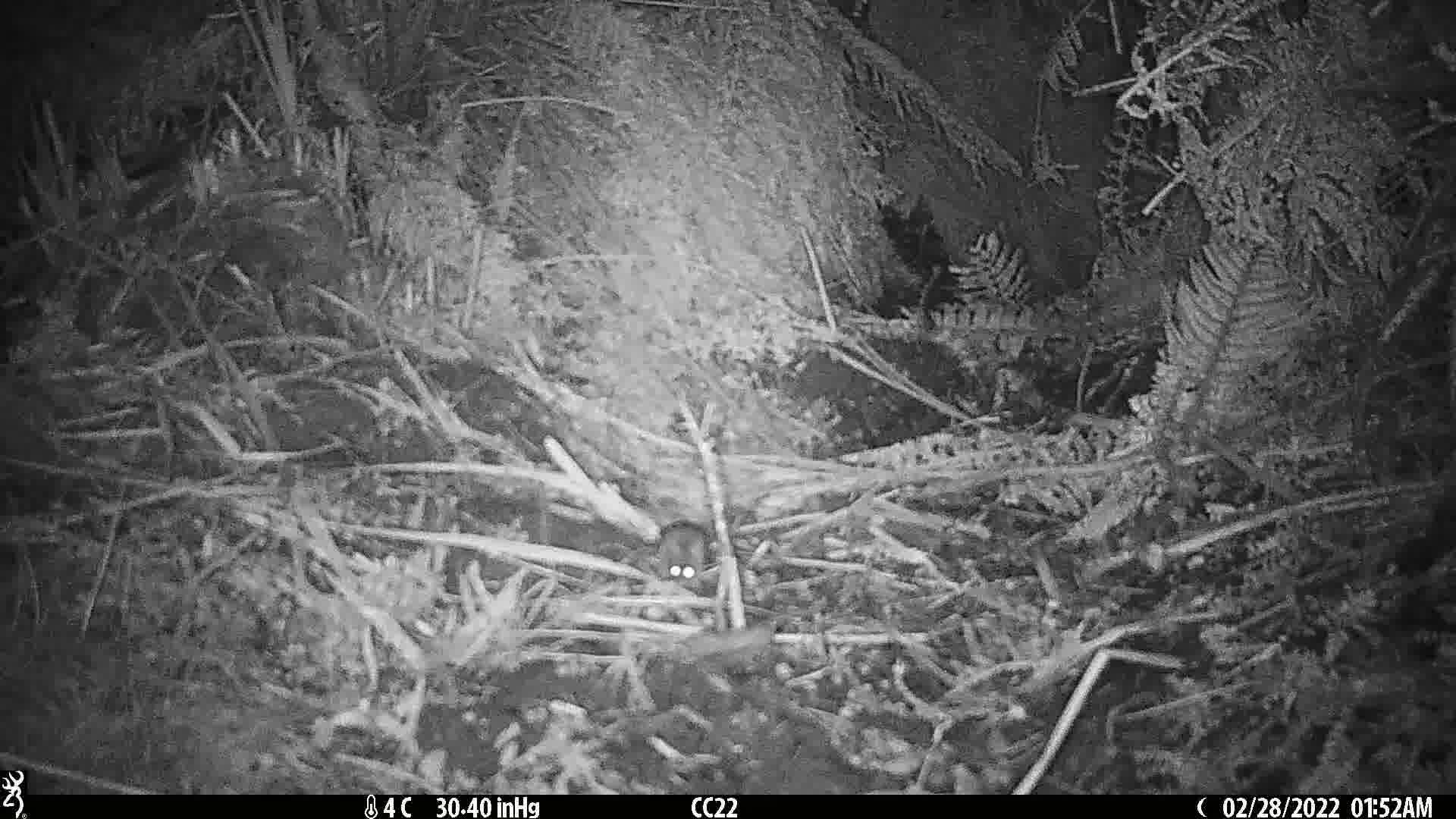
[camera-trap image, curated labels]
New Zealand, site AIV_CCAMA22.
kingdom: Animalia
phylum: Chordata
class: Mammalia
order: Rodentia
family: Muridae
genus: Mus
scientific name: Mus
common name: mouse